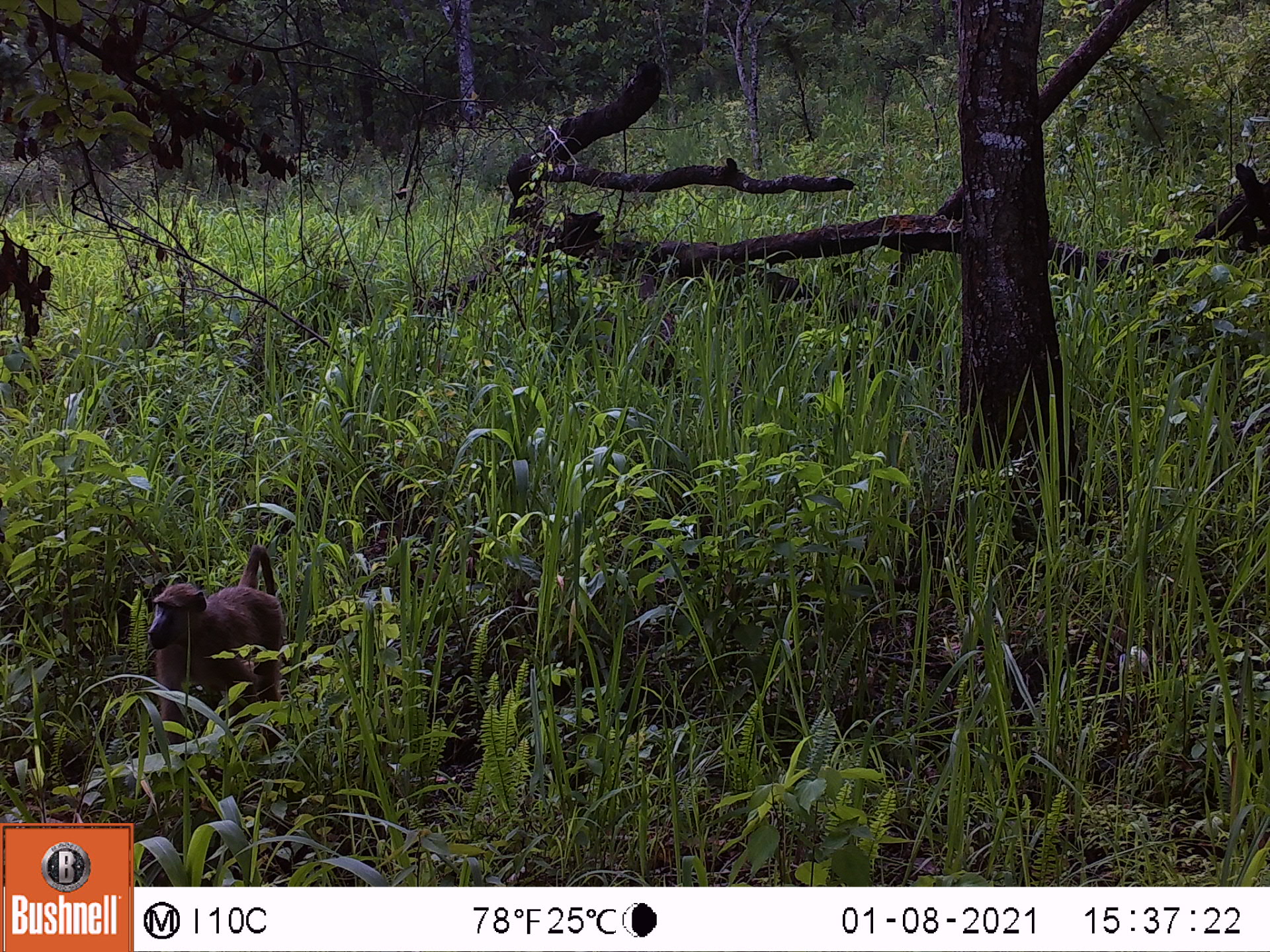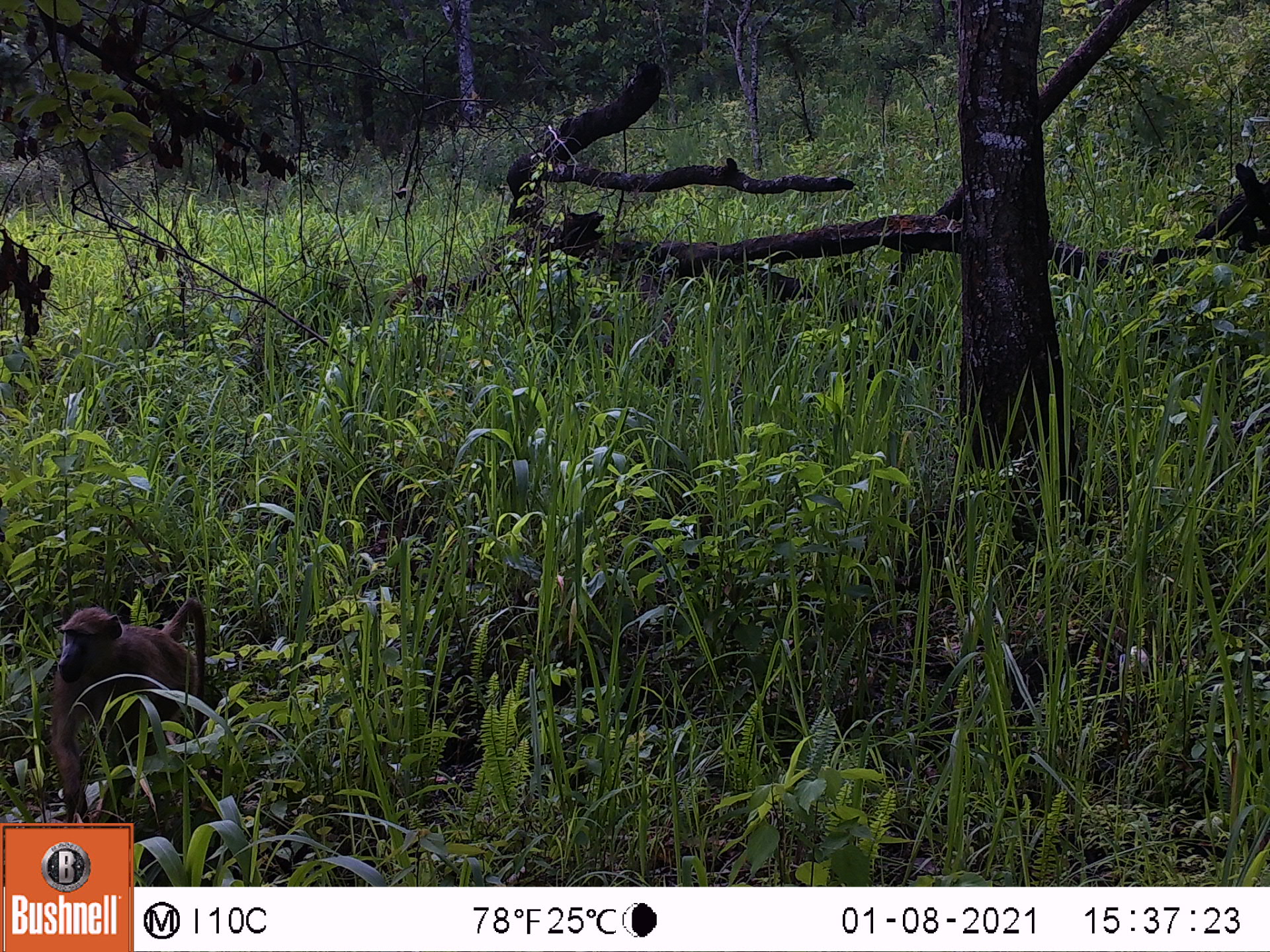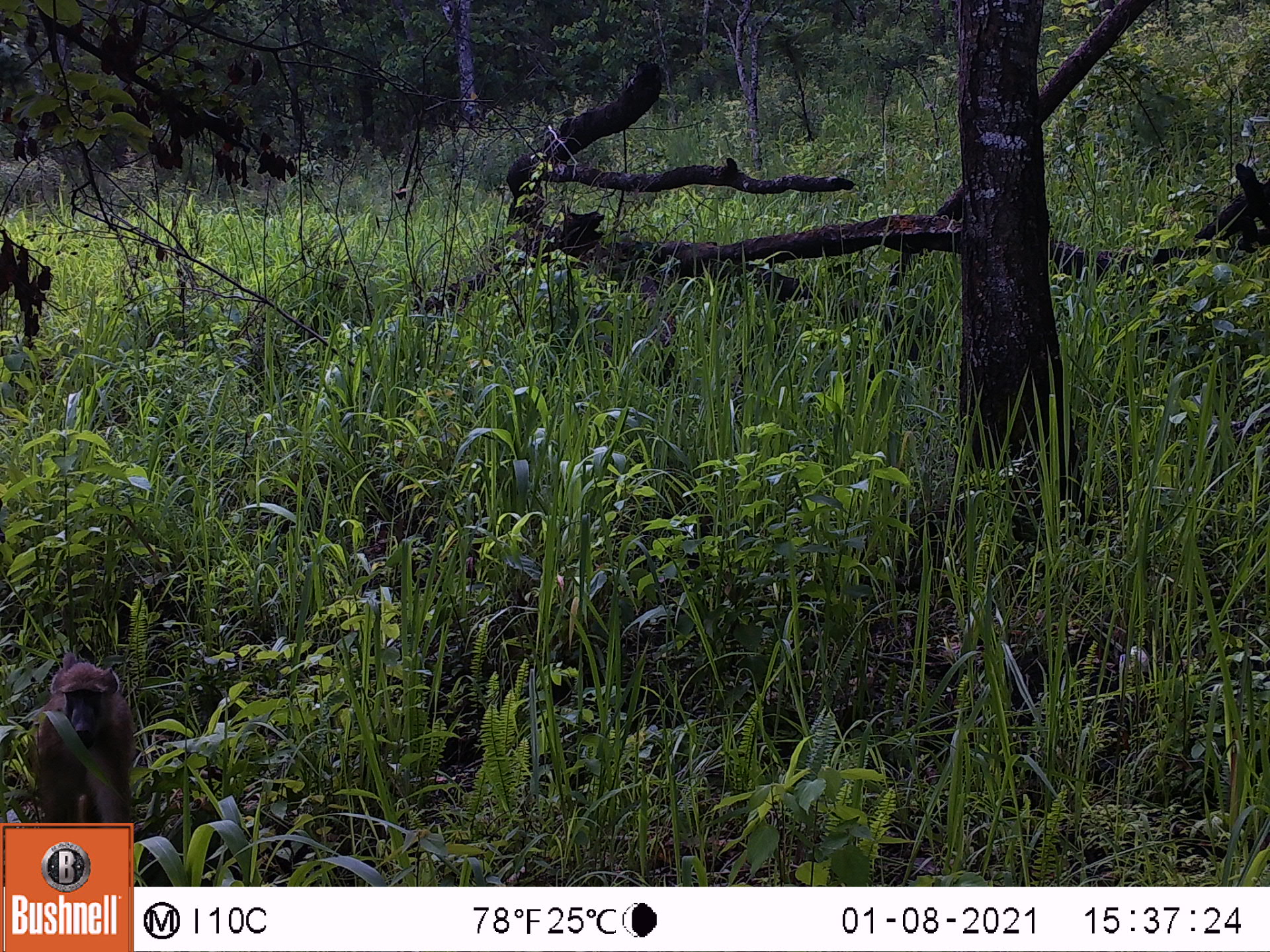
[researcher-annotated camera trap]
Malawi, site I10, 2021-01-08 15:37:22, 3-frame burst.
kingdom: Animalia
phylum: Chordata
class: Mammalia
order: Primates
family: Cercopithecidae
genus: Papio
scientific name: Papio cynocephalus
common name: yellow baboon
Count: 1.